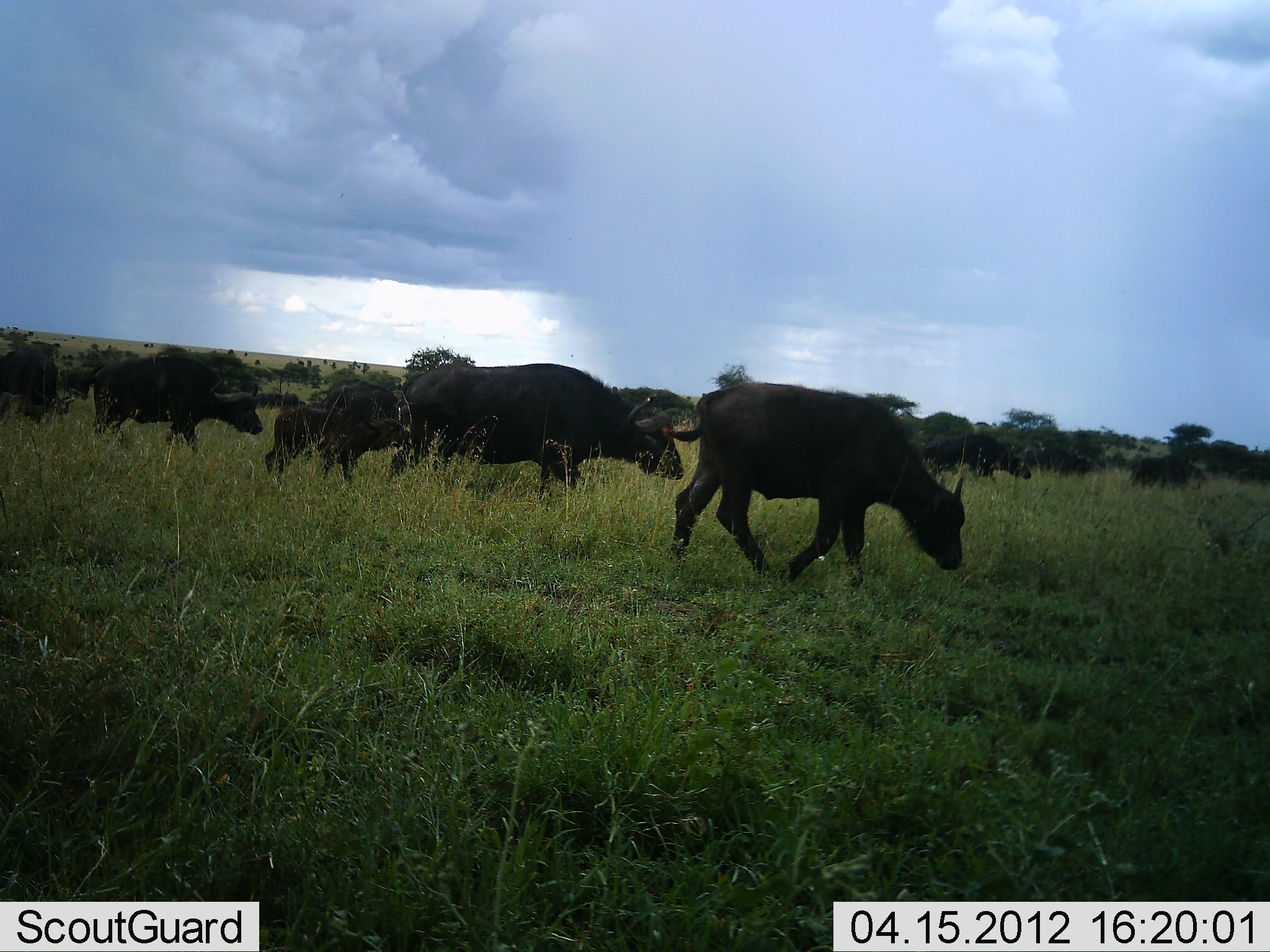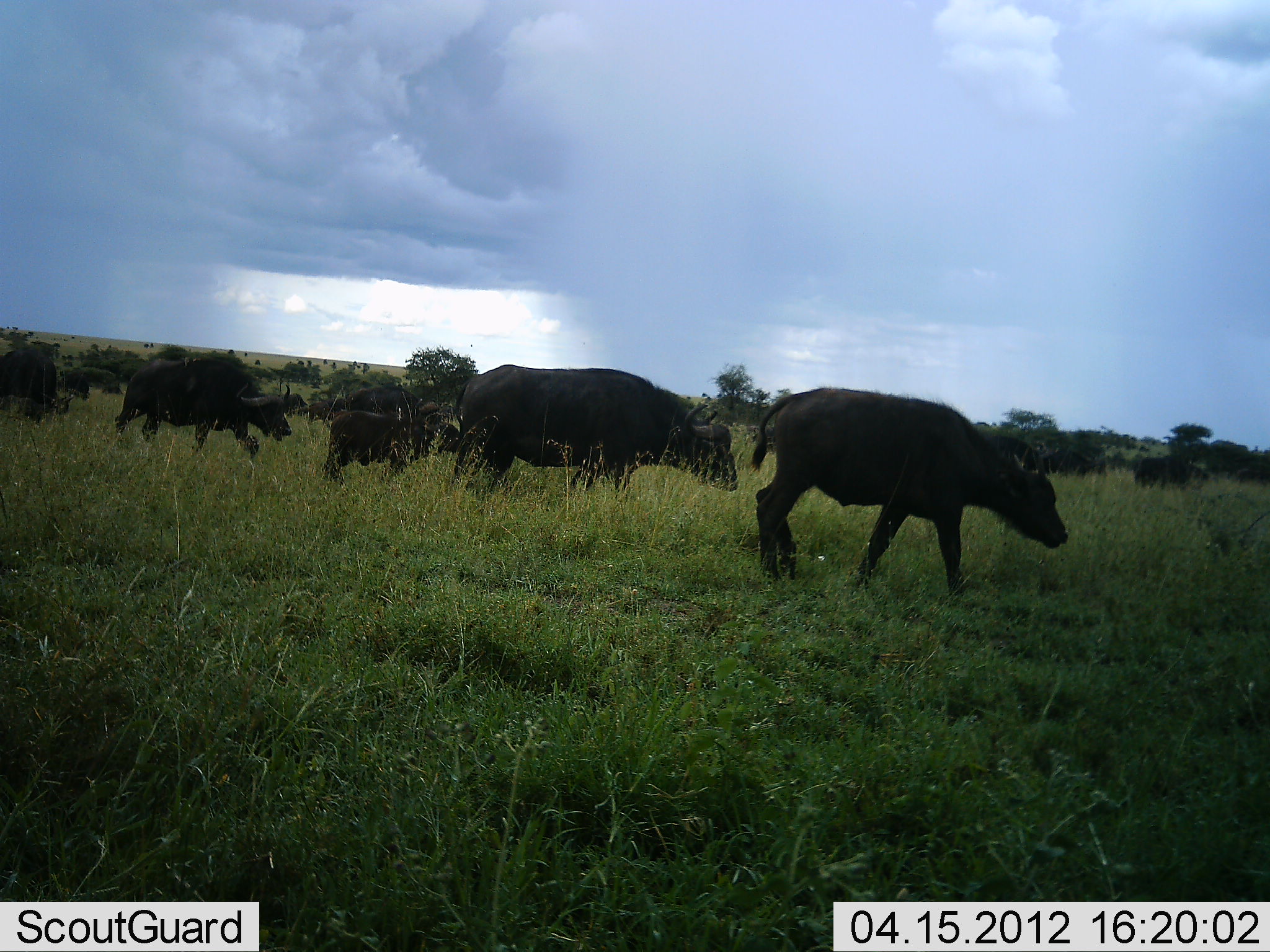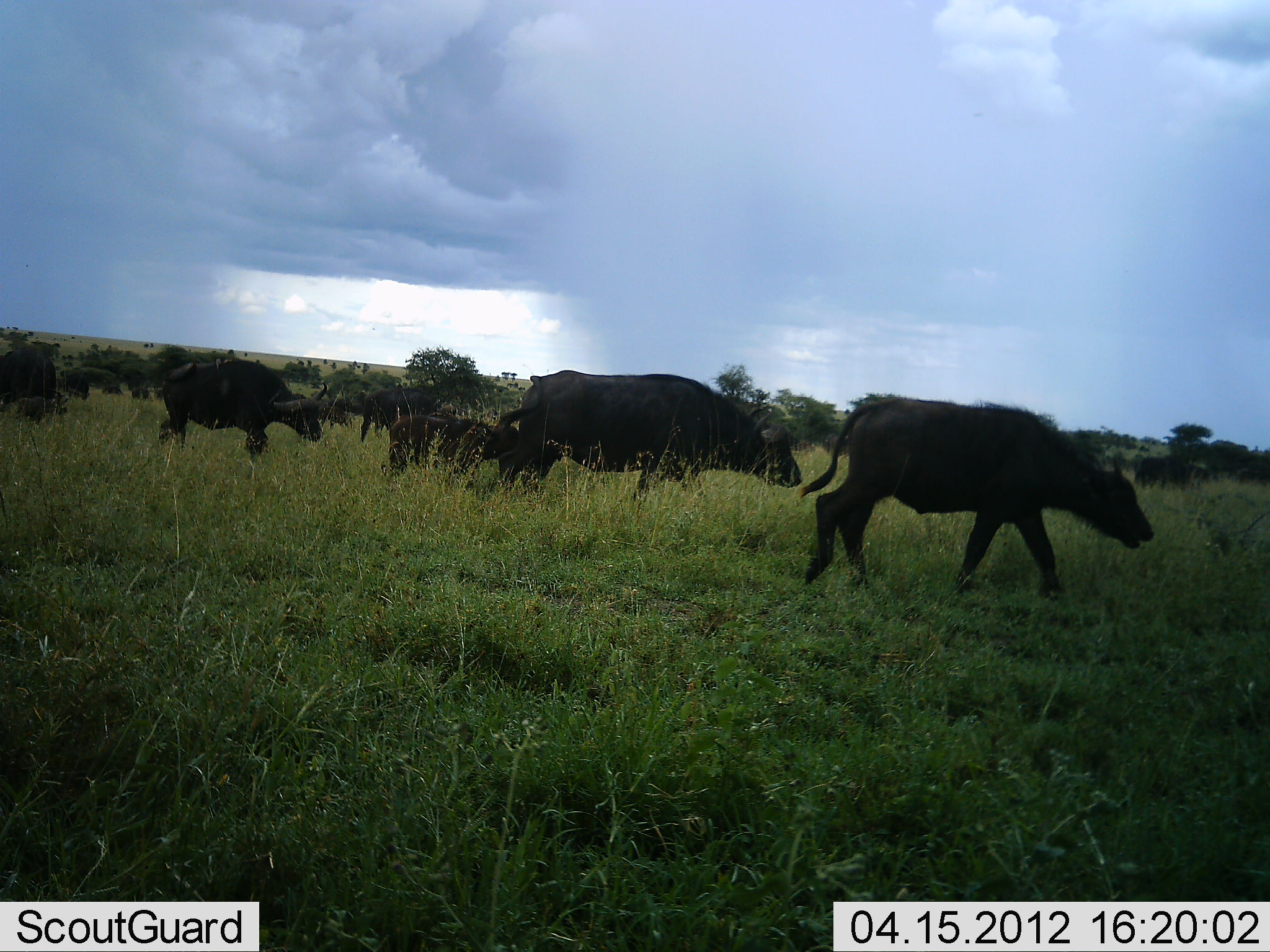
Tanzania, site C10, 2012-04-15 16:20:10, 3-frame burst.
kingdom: Animalia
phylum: Chordata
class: Mammalia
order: Artiodactyla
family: Bovidae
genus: Syncerus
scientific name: Syncerus caffer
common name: cape buffalo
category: buffalo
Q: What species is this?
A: Buffalo (cape buffalo) (Syncerus caffer).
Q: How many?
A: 11-50.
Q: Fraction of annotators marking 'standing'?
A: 12%.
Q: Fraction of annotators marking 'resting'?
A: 0%.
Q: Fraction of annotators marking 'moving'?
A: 100%.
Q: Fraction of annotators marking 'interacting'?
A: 0%.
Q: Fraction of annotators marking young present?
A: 69%.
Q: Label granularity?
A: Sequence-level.